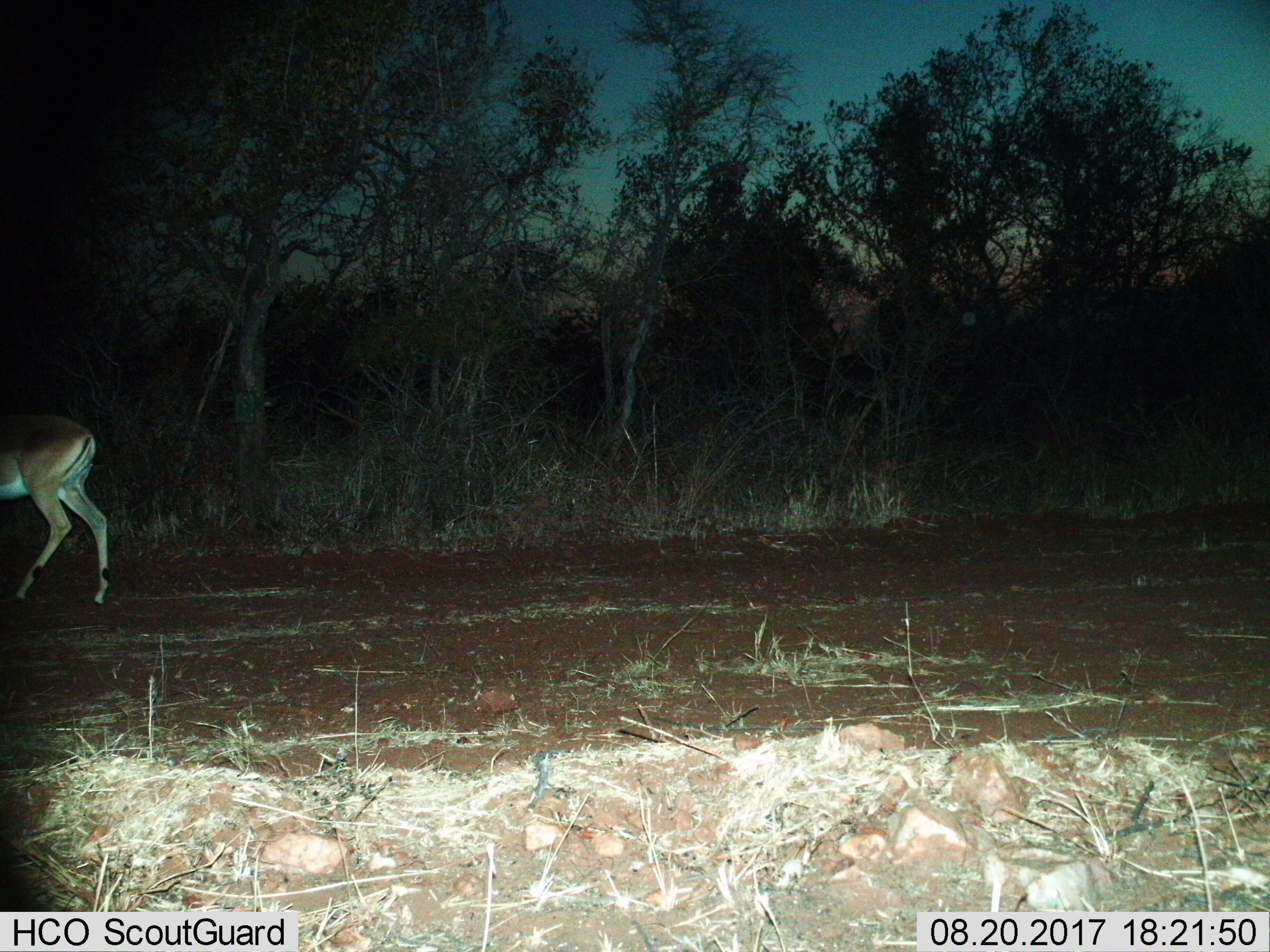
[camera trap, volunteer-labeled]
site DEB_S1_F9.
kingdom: Animalia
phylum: Chordata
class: Mammalia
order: Artiodactyla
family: Bovidae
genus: Aepyceros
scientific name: Aepyceros melampus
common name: impala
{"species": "impala (Aepyceros melampus)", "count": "1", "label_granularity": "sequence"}